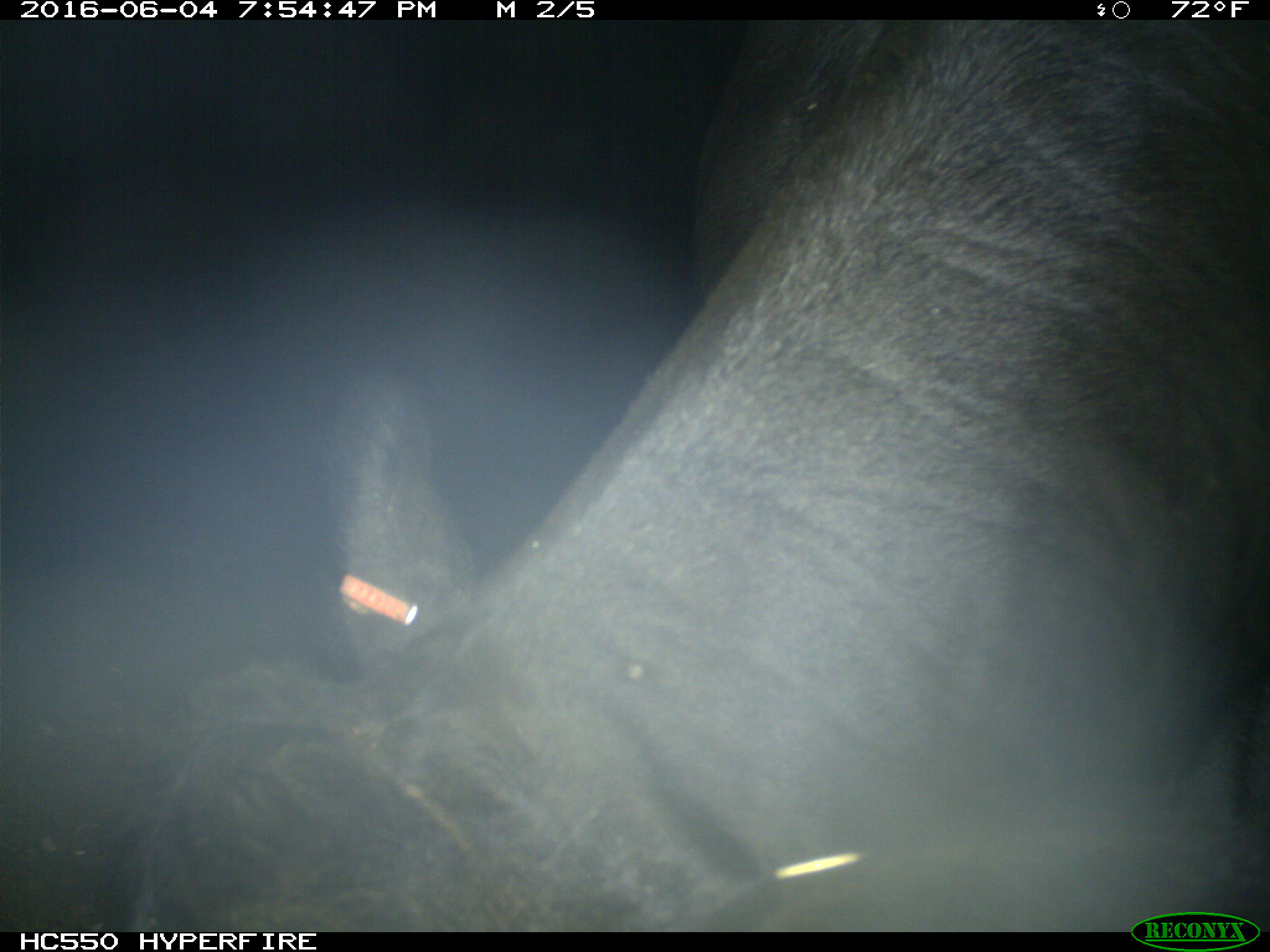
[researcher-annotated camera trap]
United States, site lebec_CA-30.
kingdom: Animalia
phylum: Chordata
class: Mammalia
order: Artiodactyla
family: Bovidae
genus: Bos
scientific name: Bos taurus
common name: domestic cow